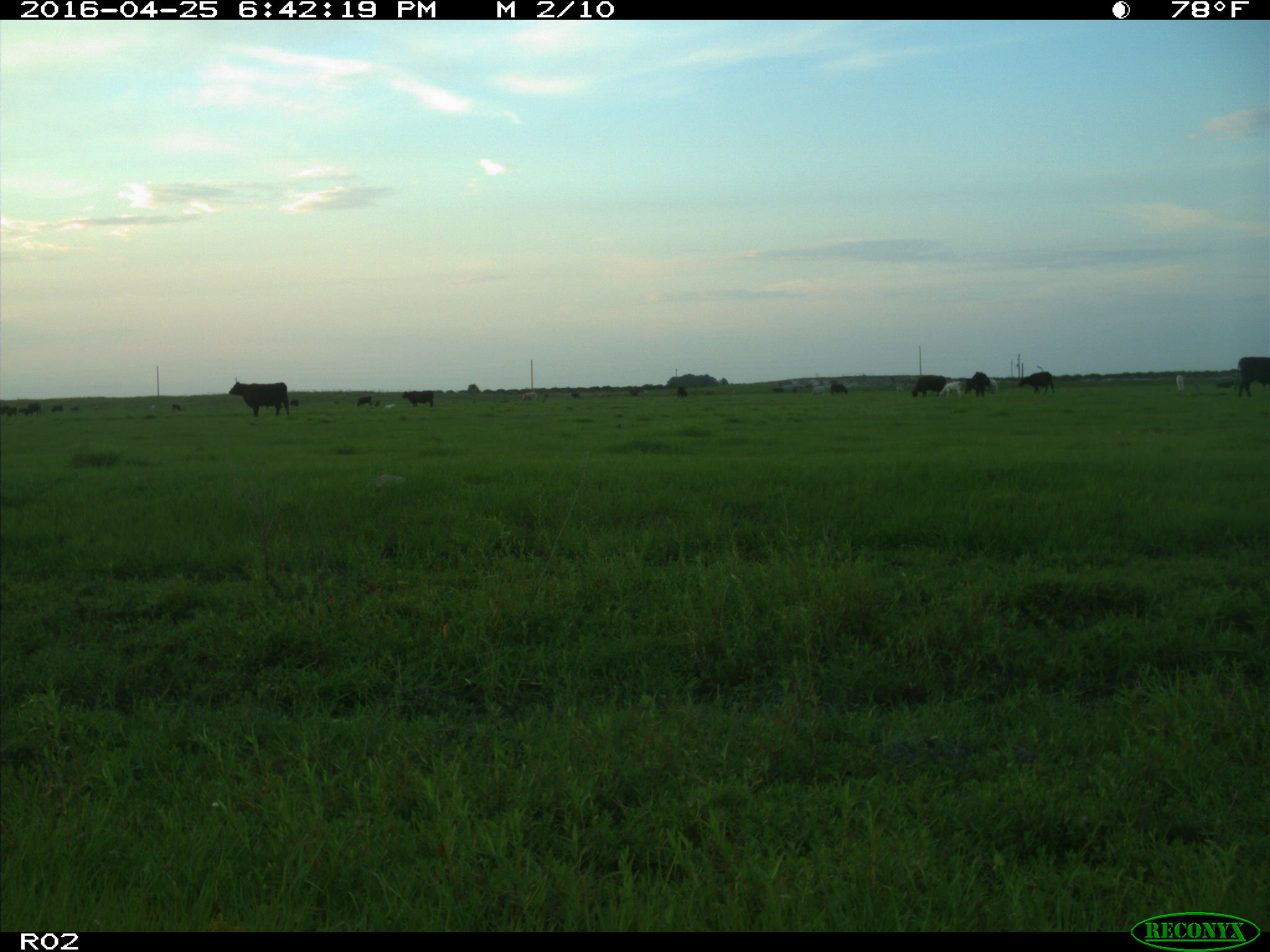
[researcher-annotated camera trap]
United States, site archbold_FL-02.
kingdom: Animalia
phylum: Chordata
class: Mammalia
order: Artiodactyla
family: Bovidae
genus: Bos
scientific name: Bos taurus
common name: domestic cow